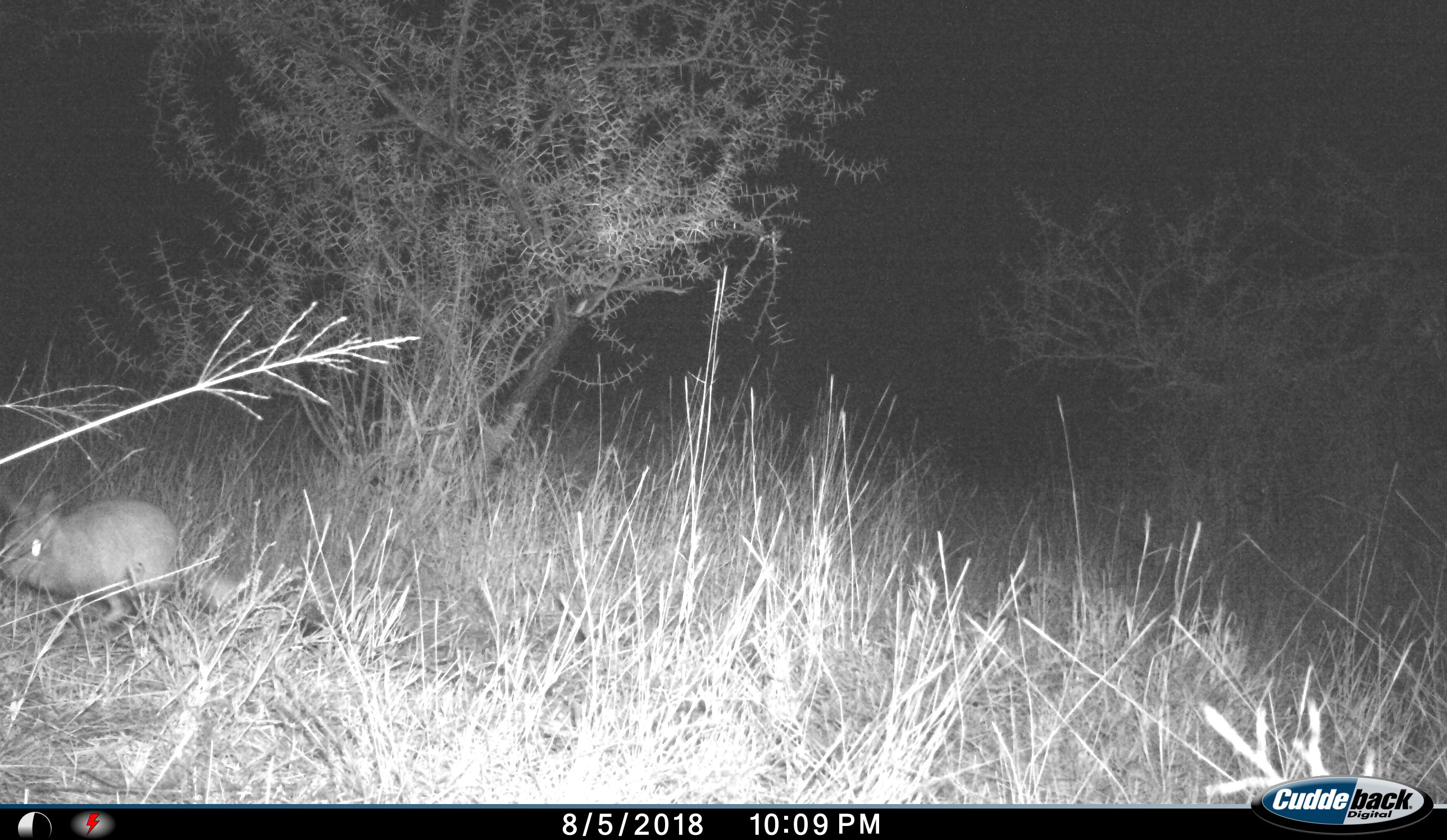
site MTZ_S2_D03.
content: unidentified animal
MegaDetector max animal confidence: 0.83